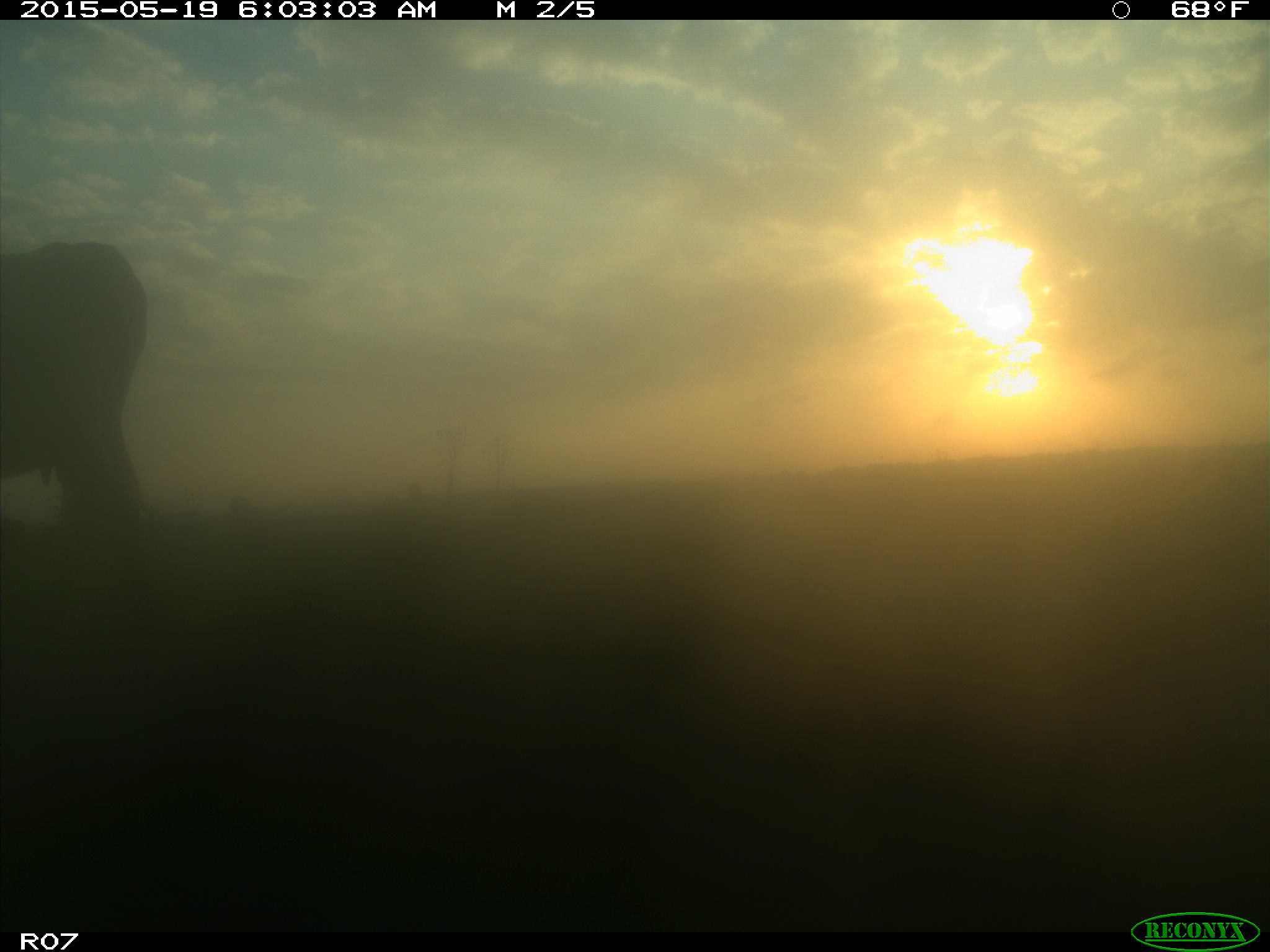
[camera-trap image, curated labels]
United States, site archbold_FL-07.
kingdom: Animalia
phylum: Chordata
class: Mammalia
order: Artiodactyla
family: Bovidae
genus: Bos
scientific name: Bos taurus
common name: domestic cow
Bos taurus (domestic cow).